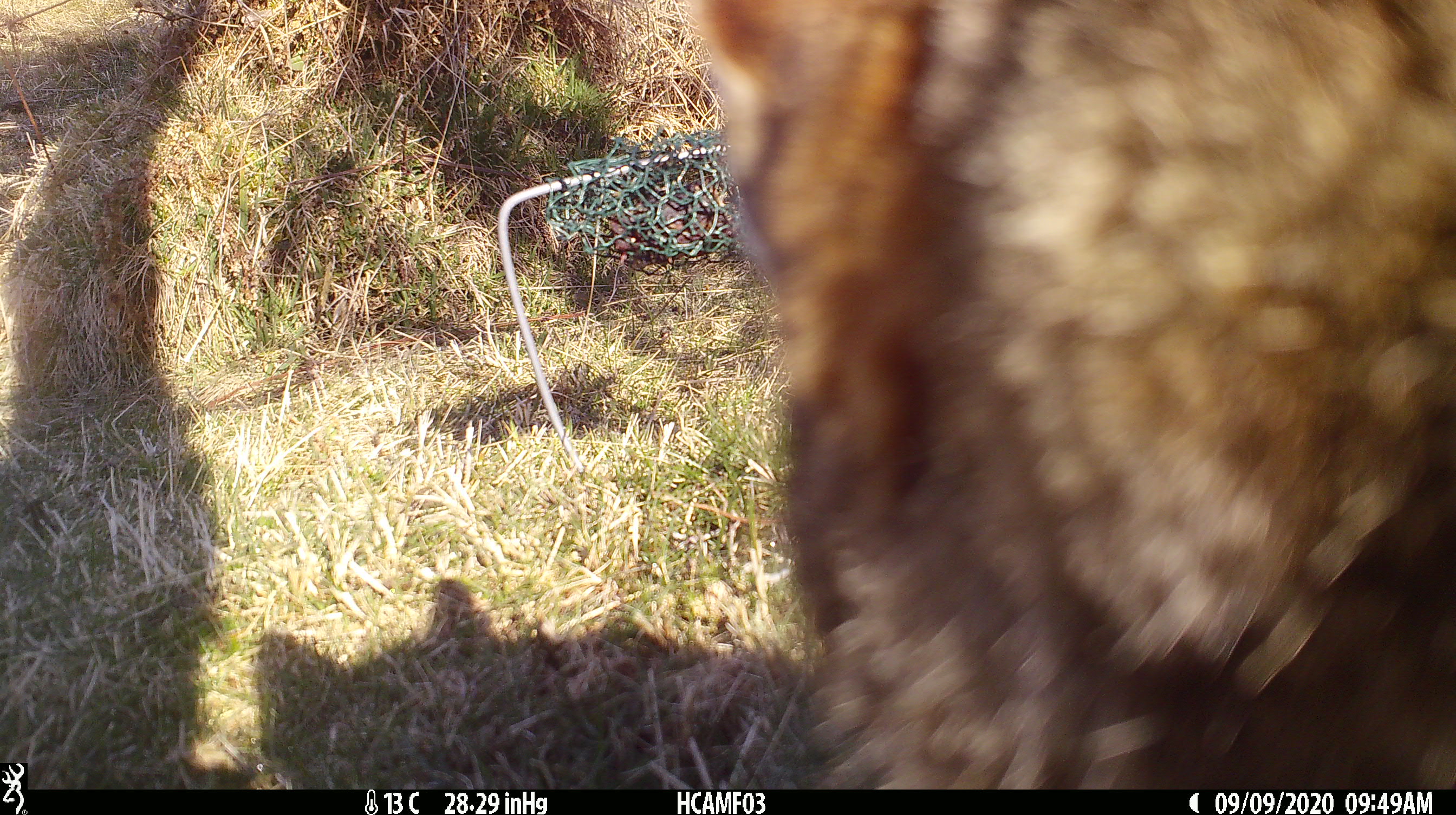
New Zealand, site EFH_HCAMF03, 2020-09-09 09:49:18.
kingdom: Animalia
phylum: Chordata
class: Mammalia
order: Carnivora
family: Felidae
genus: Felis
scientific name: Felis catus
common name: domestic cat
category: cat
Cat (domestic cat) (Felis catus).